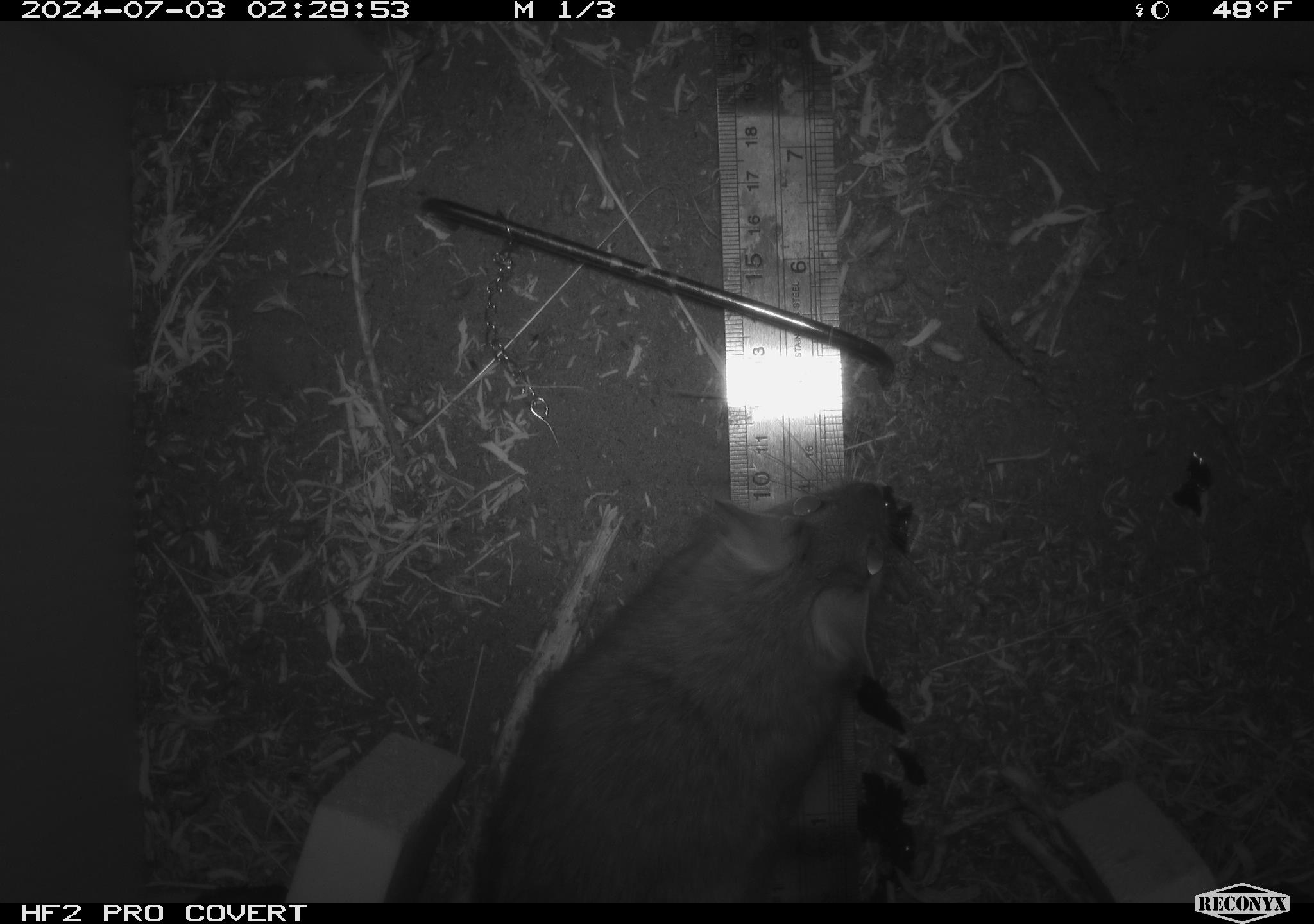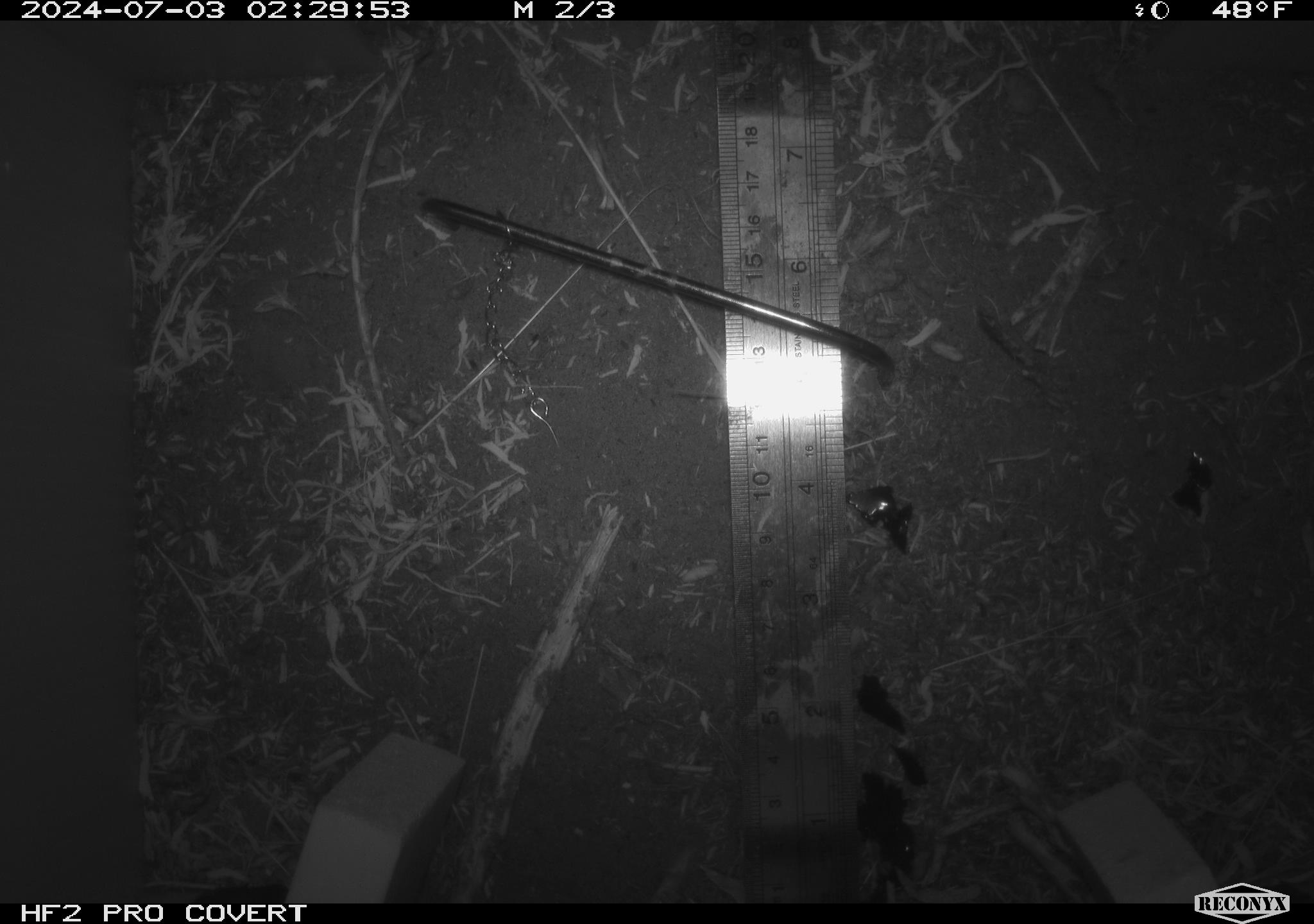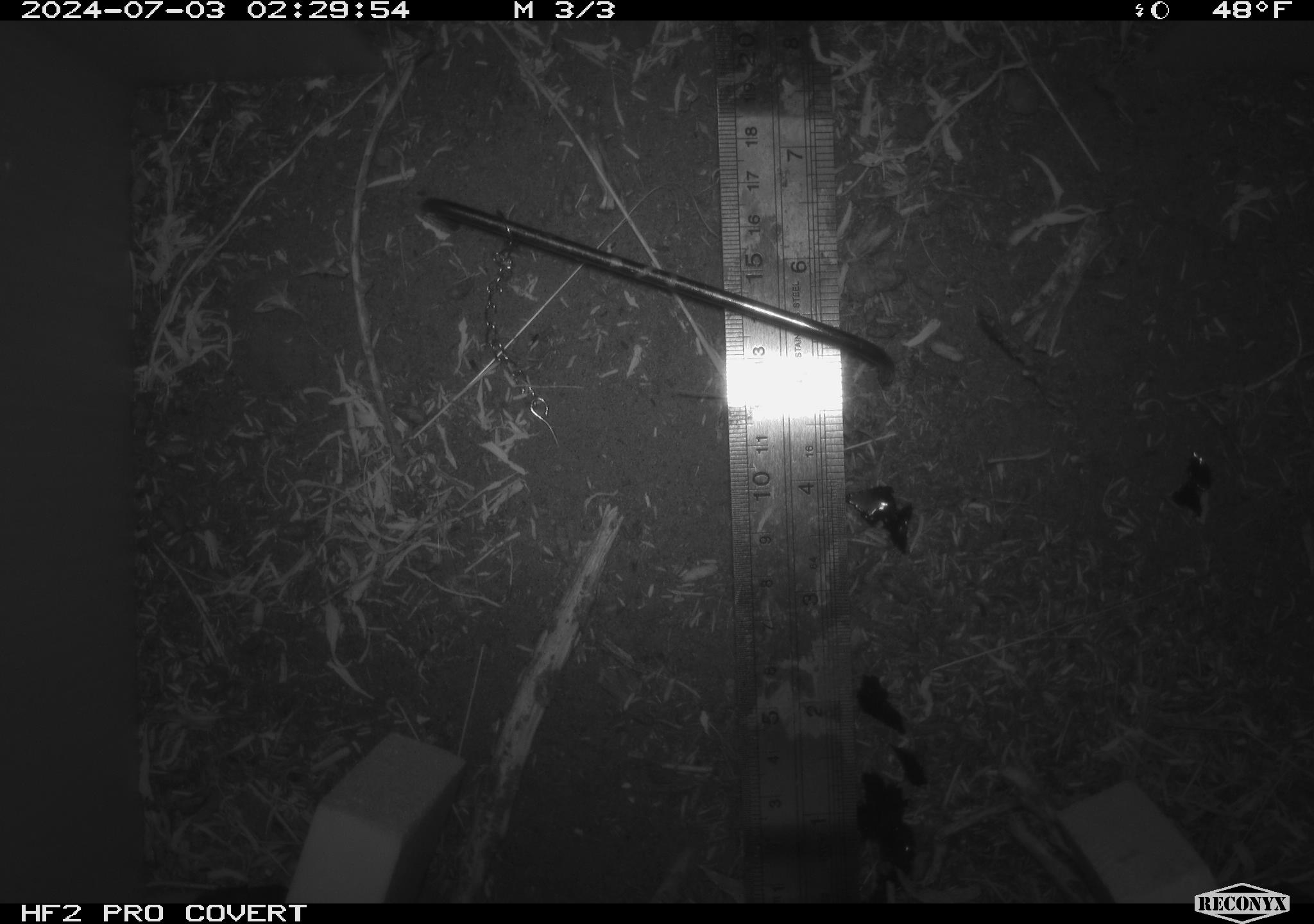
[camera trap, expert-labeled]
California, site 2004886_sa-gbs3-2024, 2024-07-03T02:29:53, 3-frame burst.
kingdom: Animalia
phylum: Chordata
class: Mammalia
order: Rodentia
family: Cricetidae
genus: Neotoma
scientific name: Neotoma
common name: pack rat or woodrat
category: neotoma species